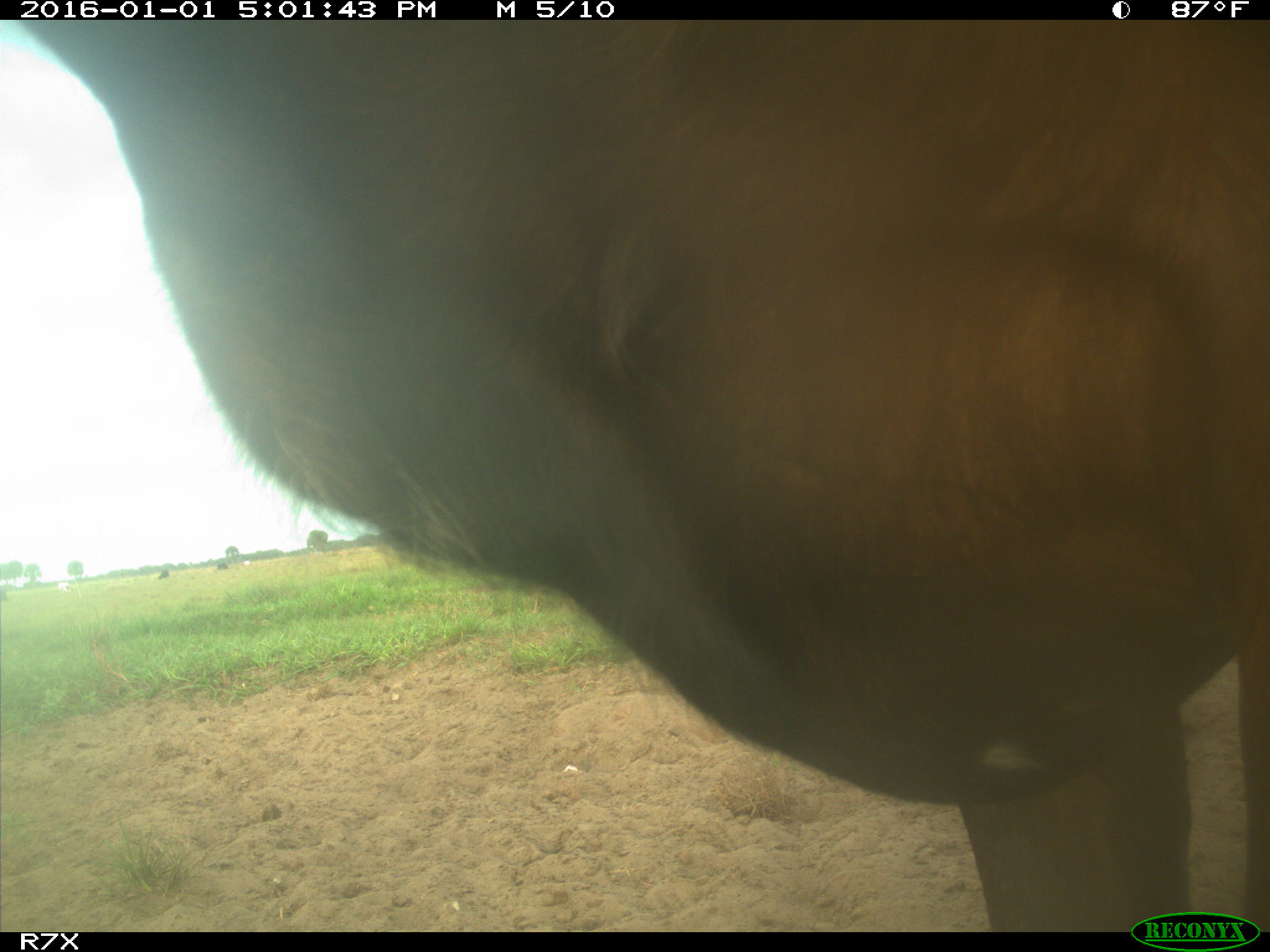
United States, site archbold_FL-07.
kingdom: Animalia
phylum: Chordata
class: Mammalia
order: Artiodactyla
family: Bovidae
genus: Bos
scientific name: Bos taurus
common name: domestic cow